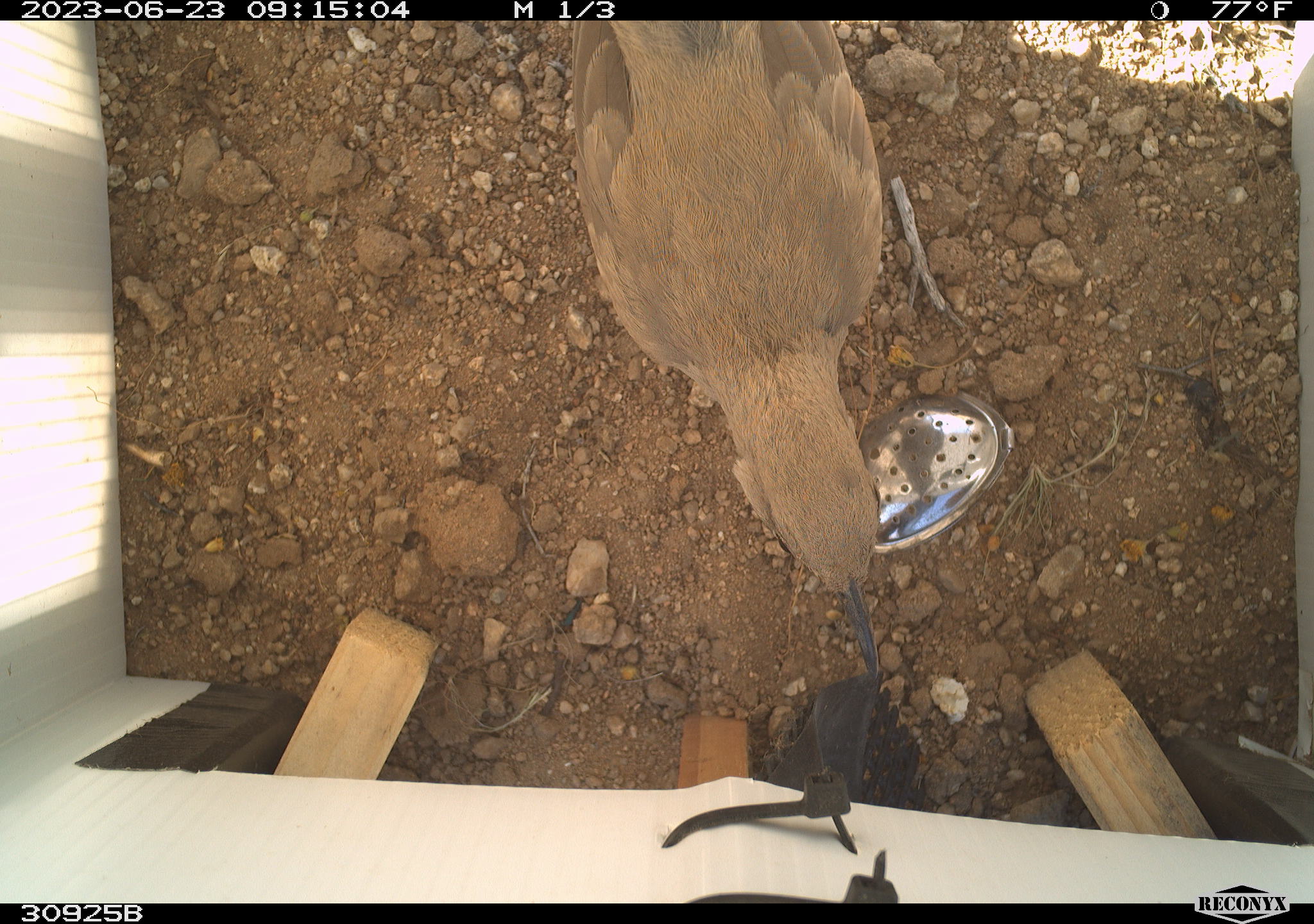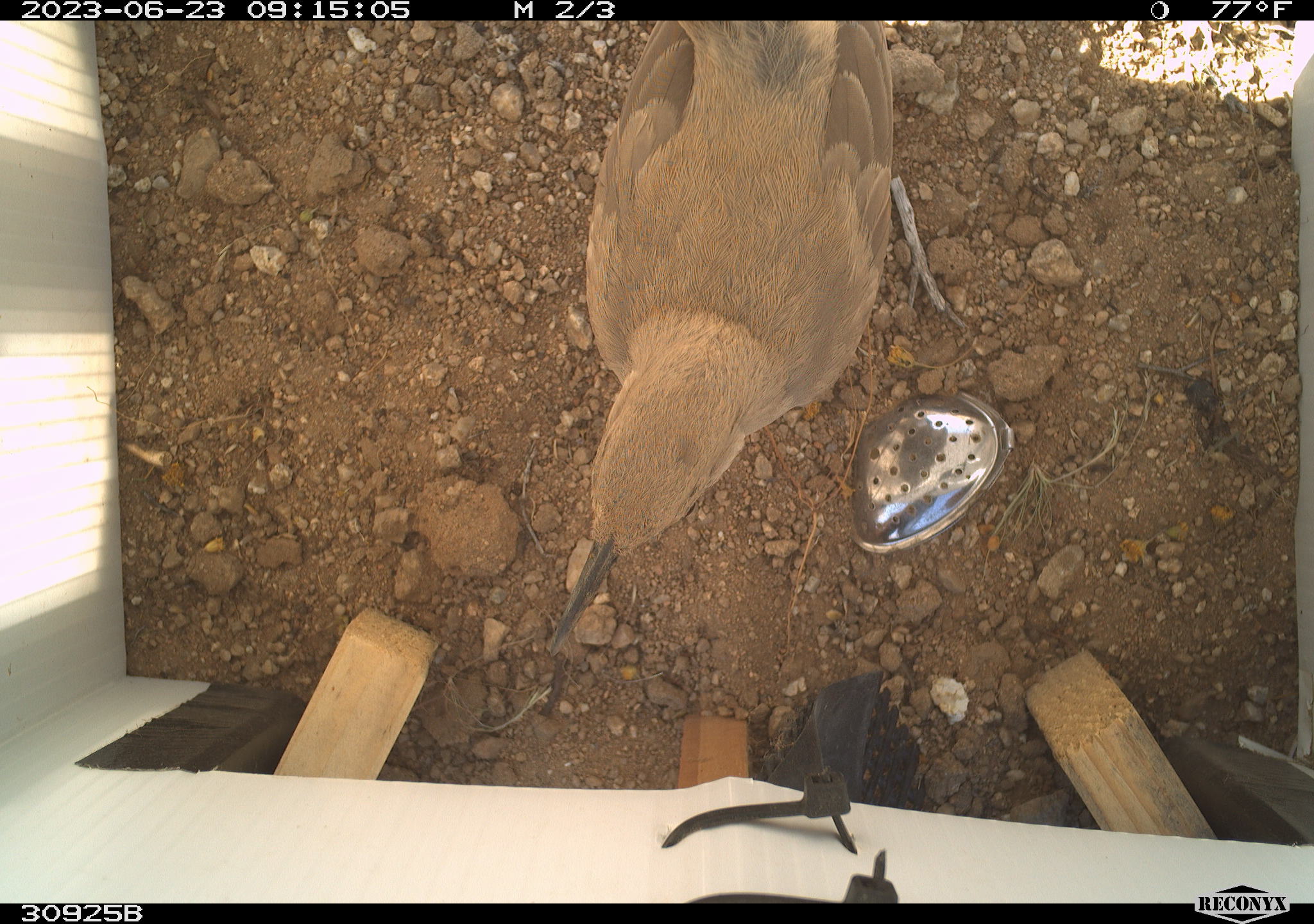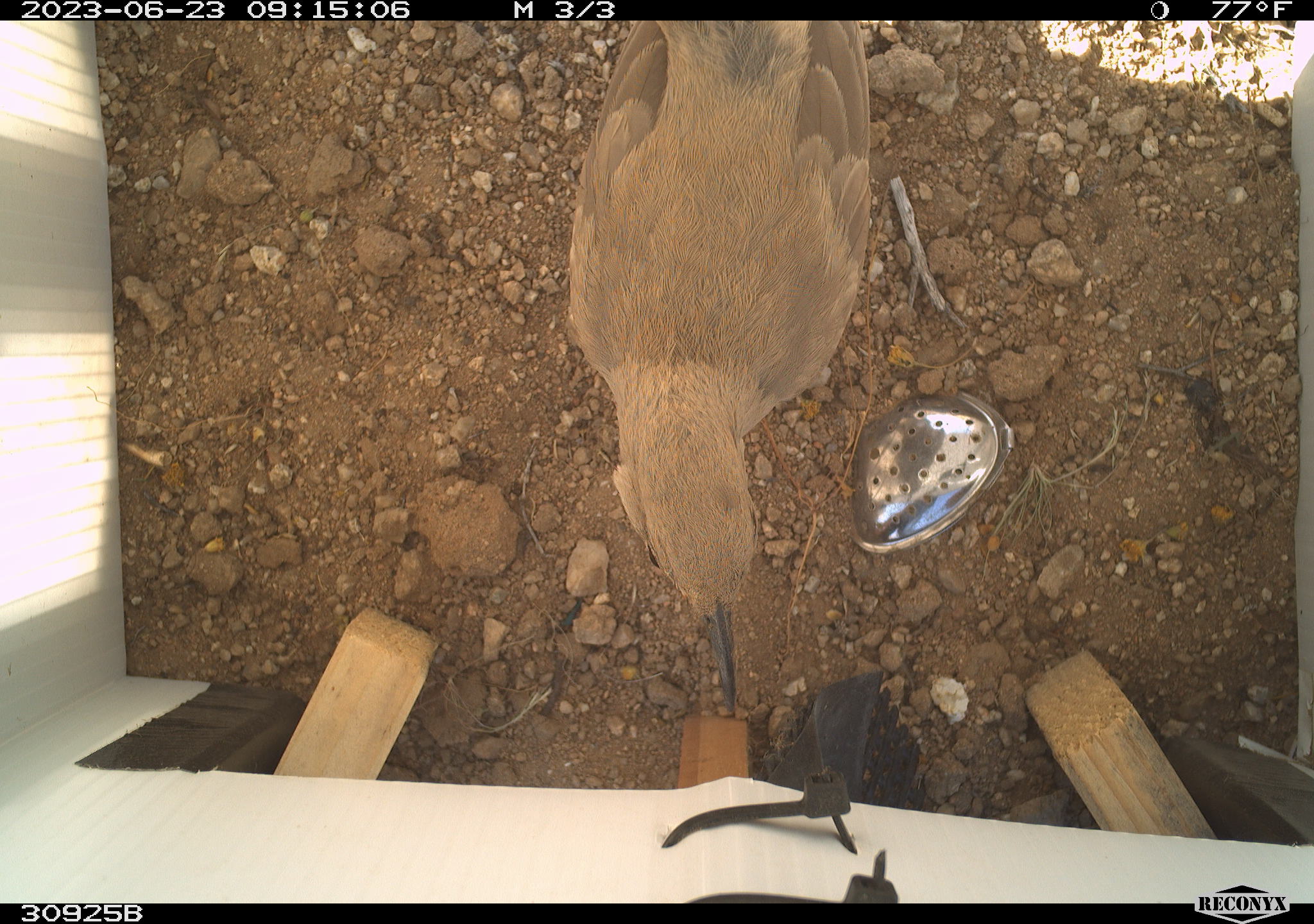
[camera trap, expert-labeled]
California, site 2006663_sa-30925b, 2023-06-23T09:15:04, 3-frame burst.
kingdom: Animalia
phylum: Chordata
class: Aves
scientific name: Aves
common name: bird